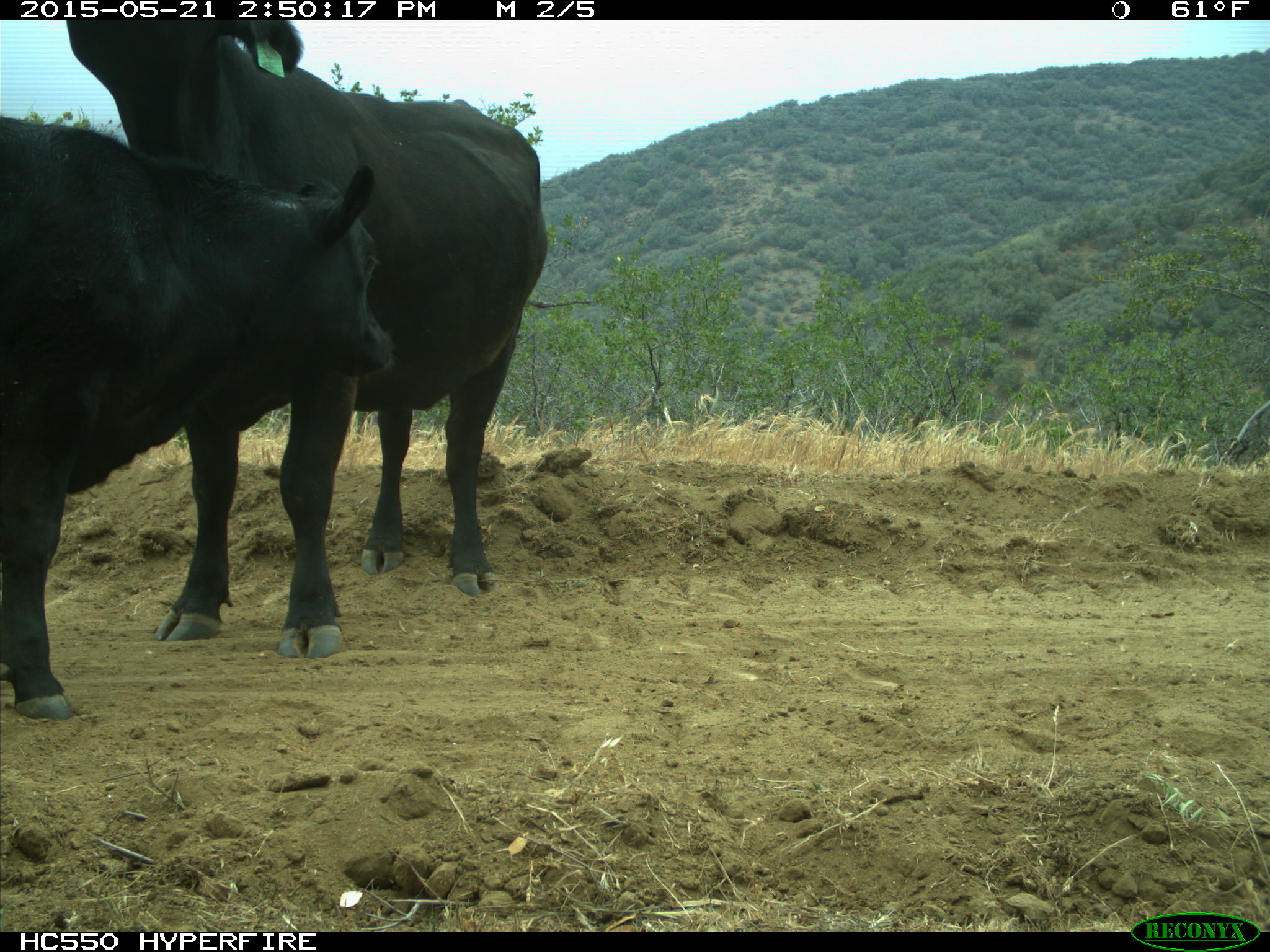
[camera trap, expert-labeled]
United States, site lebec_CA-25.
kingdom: Animalia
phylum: Chordata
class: Mammalia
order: Artiodactyla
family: Bovidae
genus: Bos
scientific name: Bos taurus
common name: domestic cow